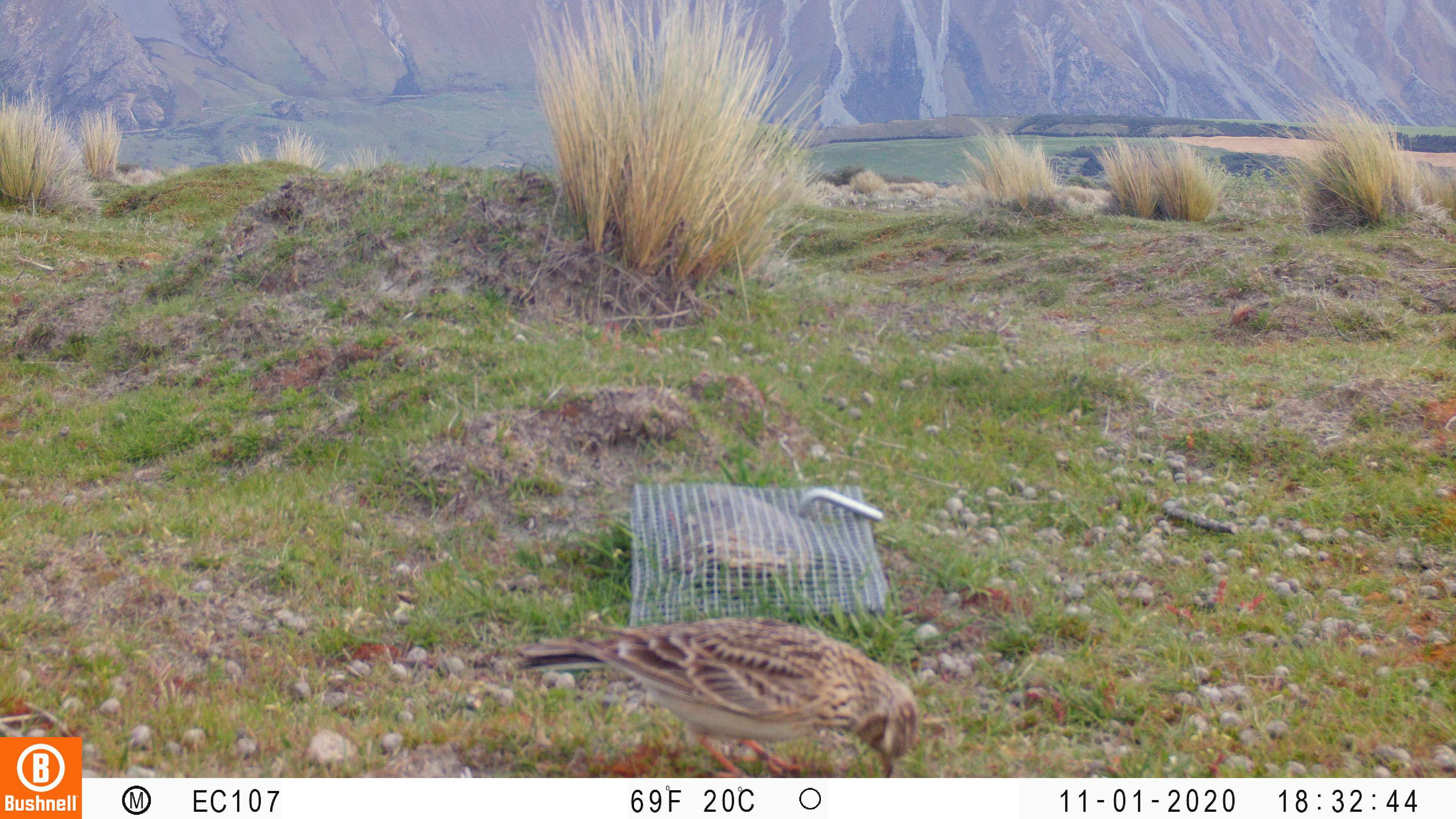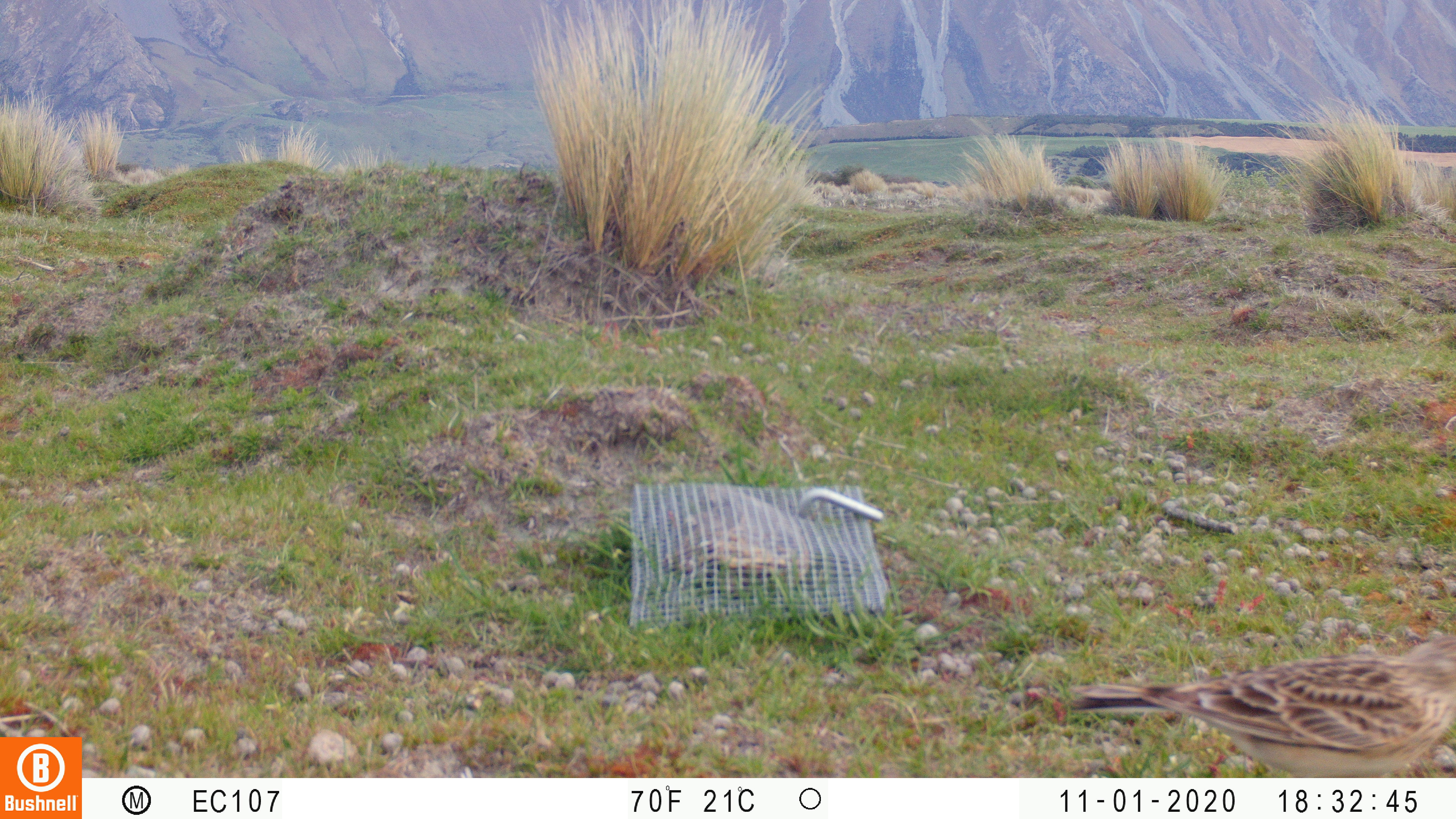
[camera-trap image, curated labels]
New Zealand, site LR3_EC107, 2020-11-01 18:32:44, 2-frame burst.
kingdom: Animalia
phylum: Chordata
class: Aves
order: Passeriformes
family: Motacillidae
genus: Anthus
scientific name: Anthus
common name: pipit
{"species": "pipit (Anthus)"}